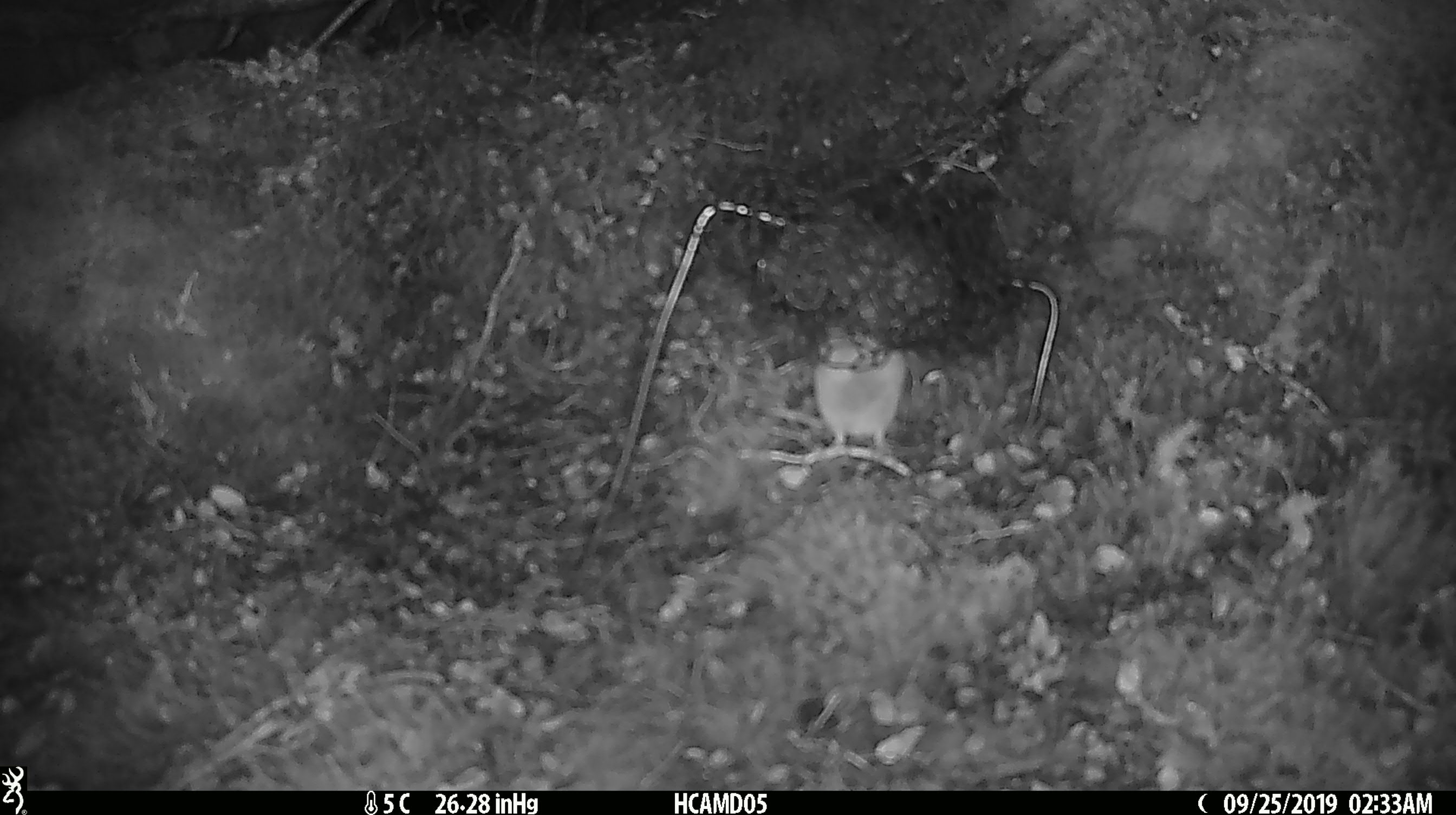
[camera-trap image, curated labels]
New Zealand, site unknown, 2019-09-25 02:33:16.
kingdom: Animalia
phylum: Chordata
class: Mammalia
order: Rodentia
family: Muridae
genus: Mus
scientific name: Mus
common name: mouse